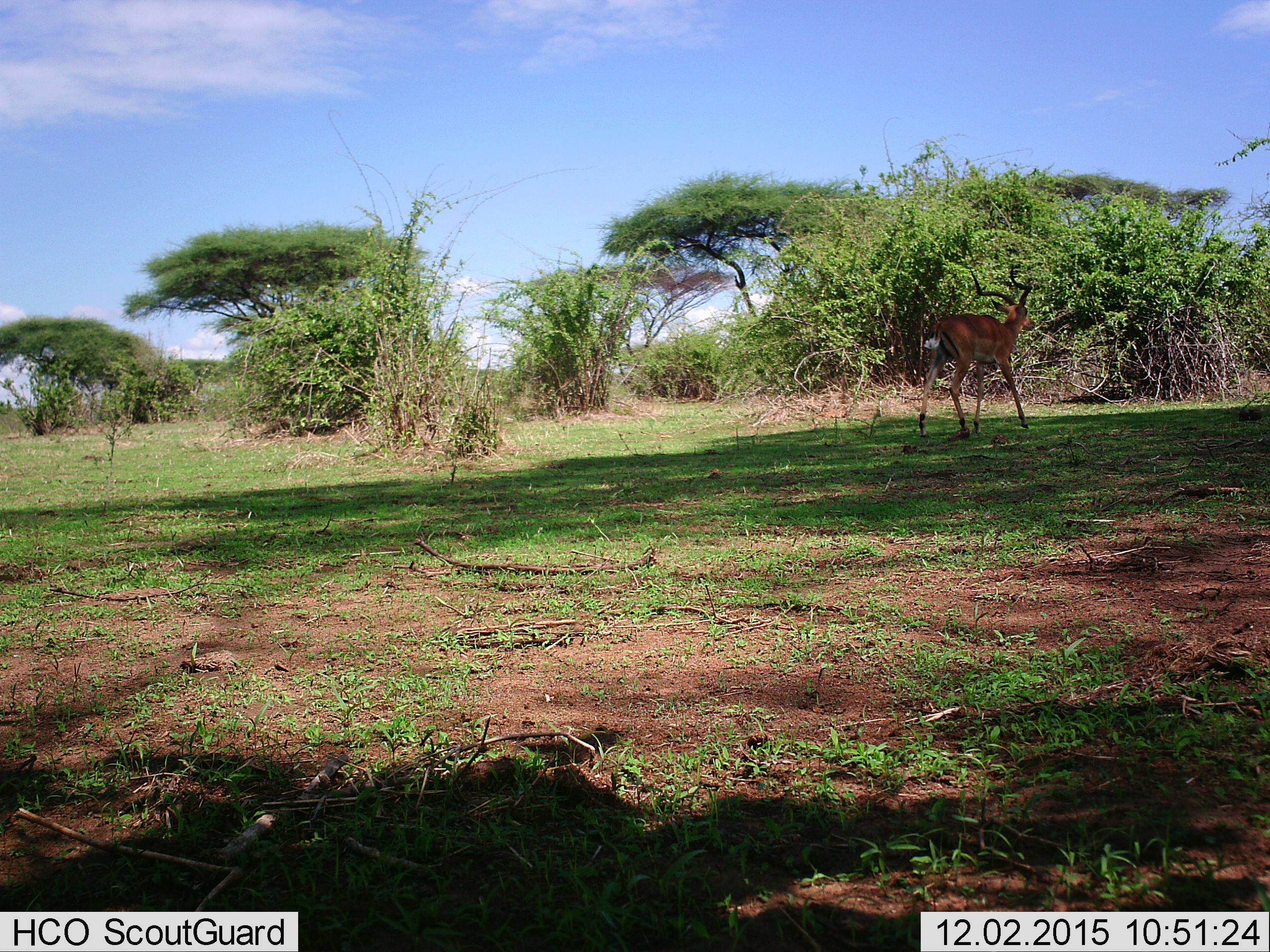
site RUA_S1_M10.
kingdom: Animalia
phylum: Chordata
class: Mammalia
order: Artiodactyla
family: Bovidae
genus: Aepyceros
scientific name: Aepyceros melampus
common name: impala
Impala (Aepyceros melampus), count 1. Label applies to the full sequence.